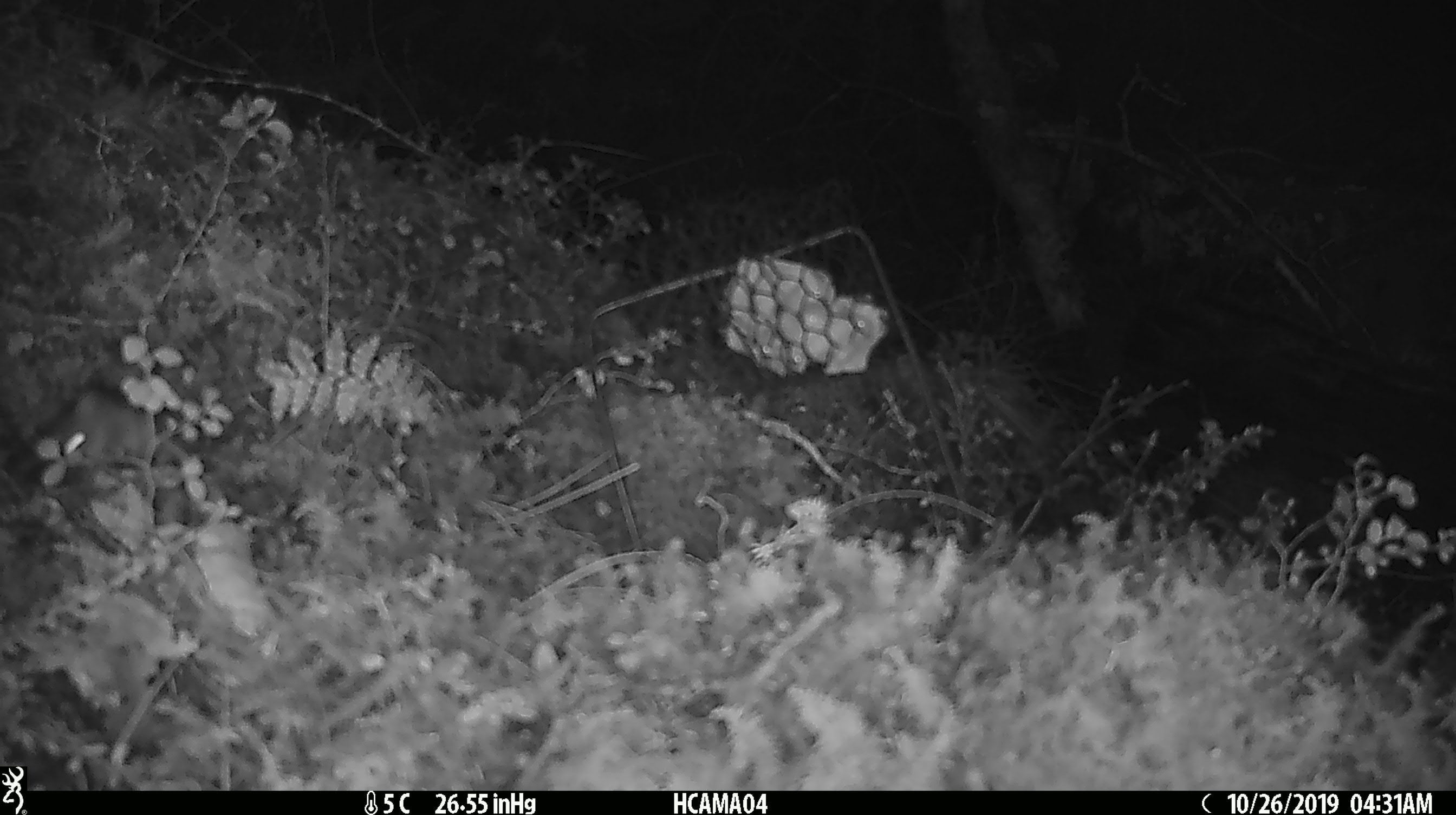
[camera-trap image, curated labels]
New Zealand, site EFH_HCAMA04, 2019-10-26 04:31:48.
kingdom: Animalia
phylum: Chordata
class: Mammalia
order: Rodentia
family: Muridae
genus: Mus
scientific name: Mus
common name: mouse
Mouse (Mus).